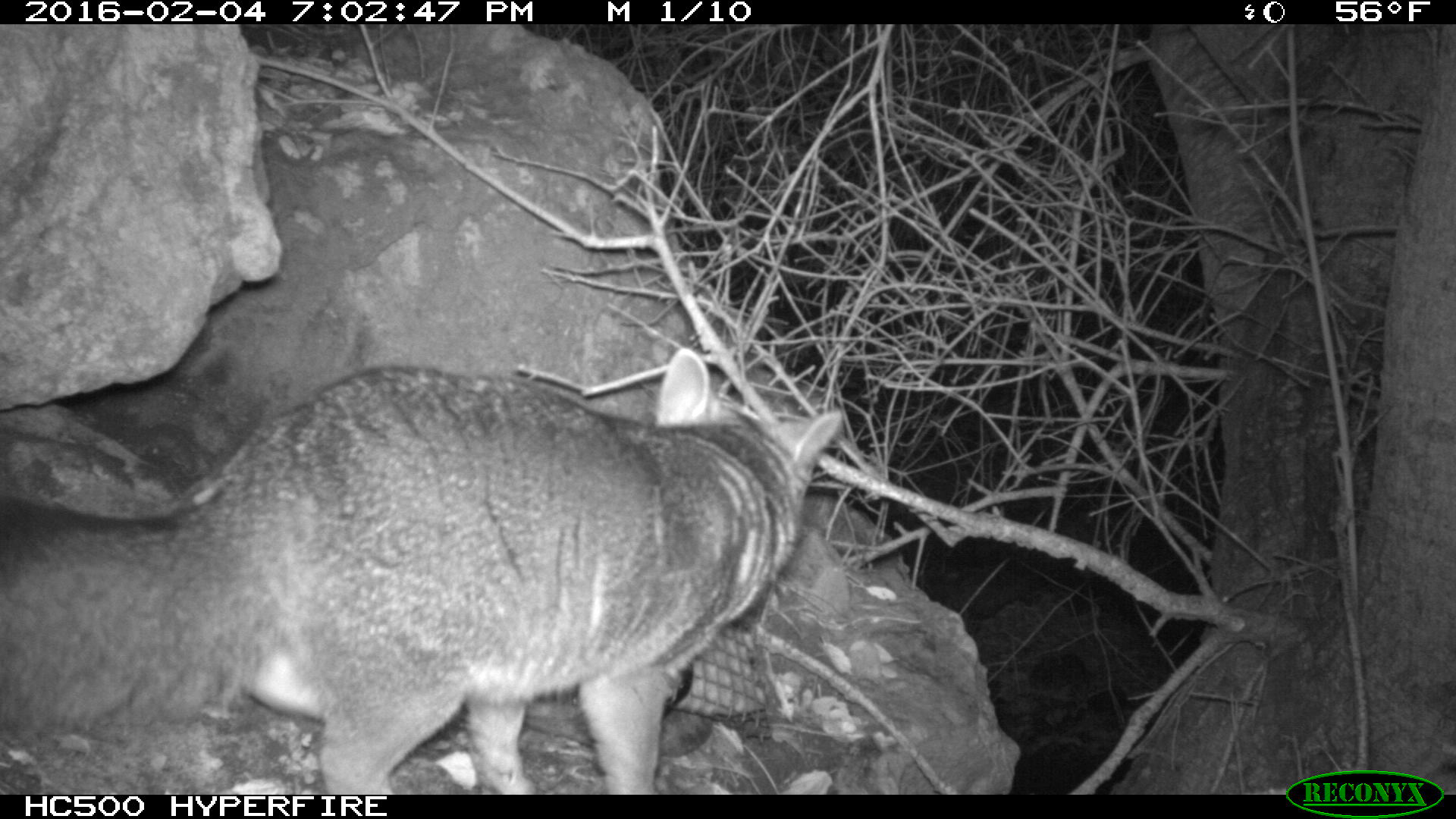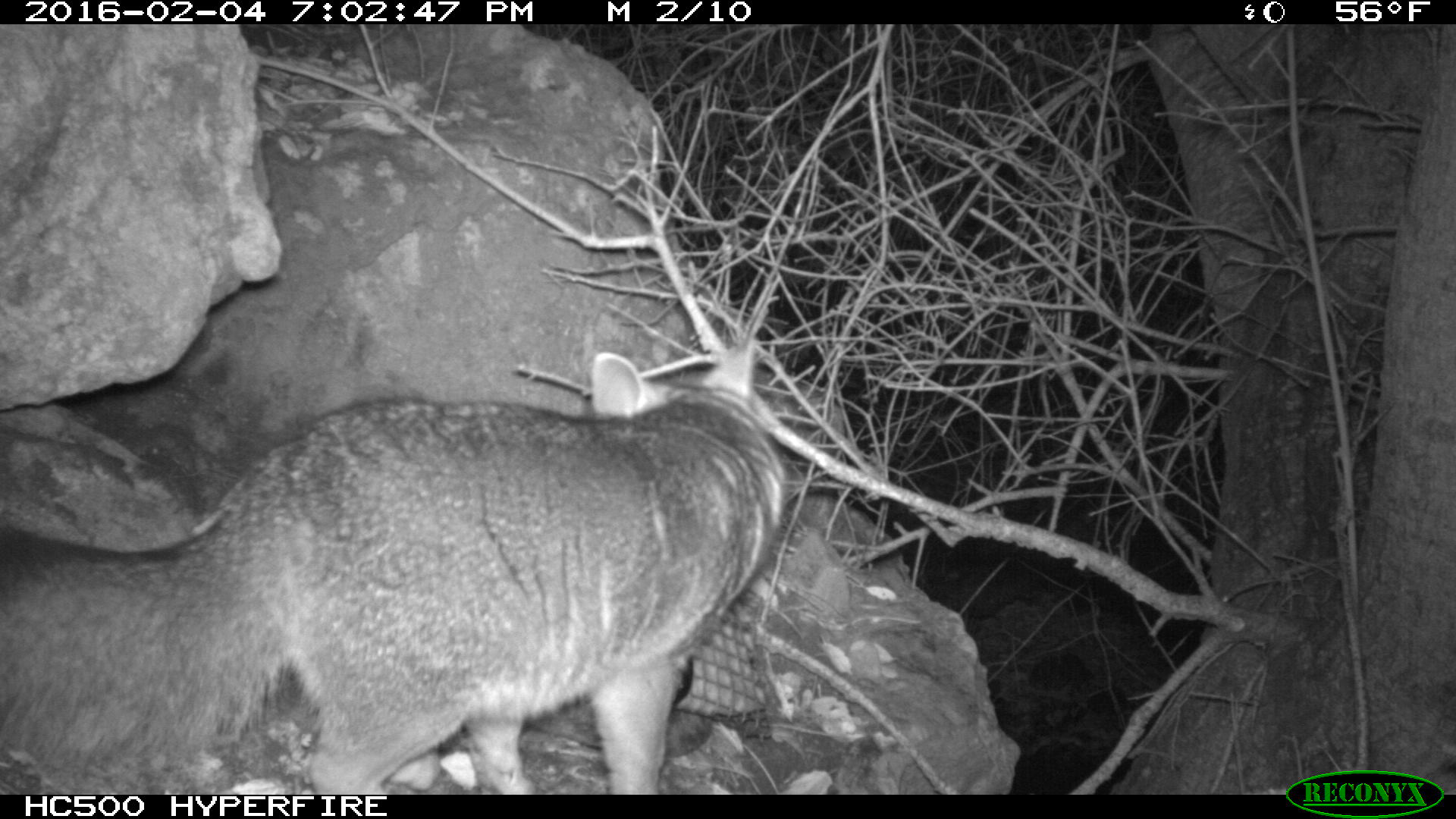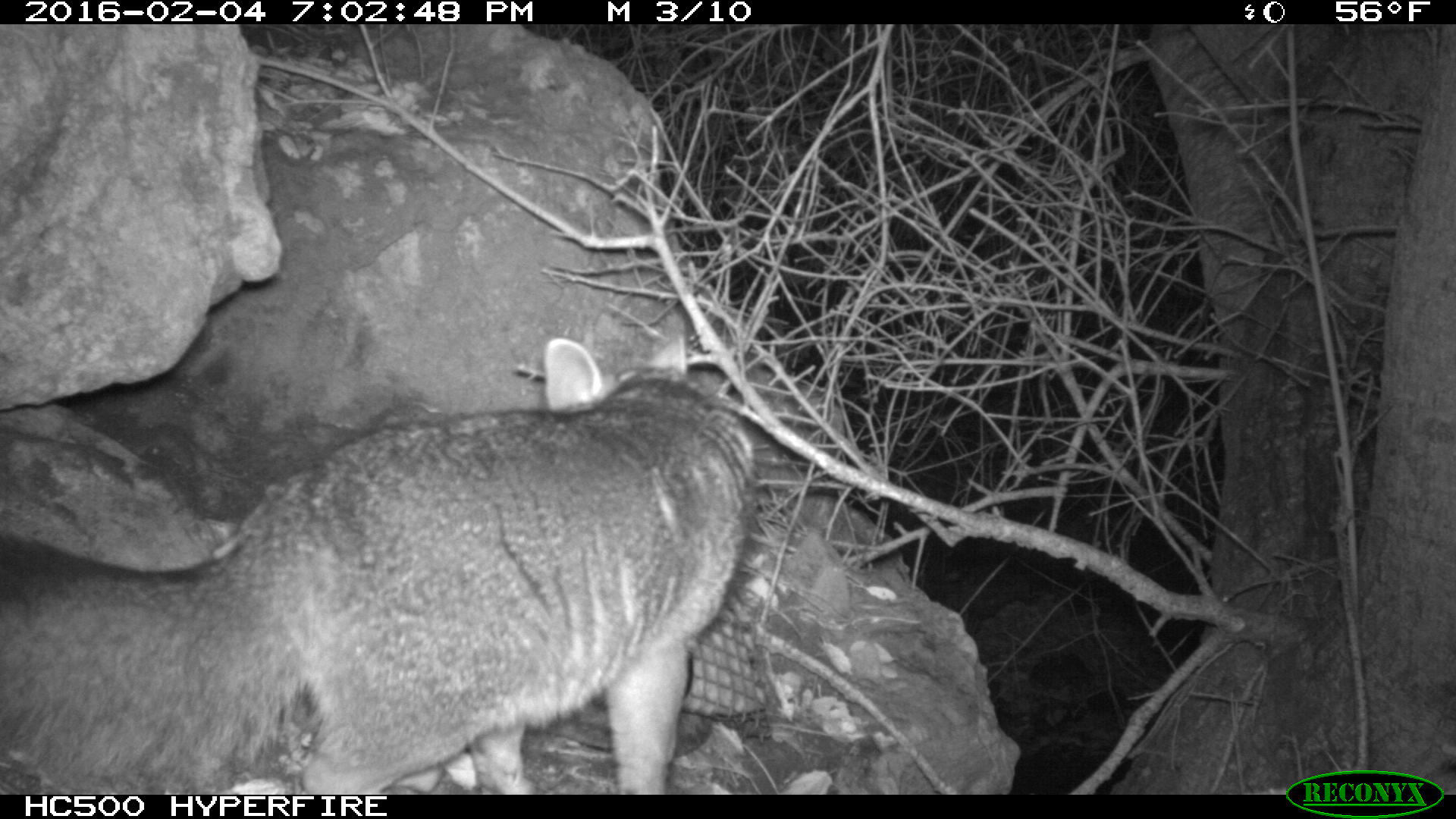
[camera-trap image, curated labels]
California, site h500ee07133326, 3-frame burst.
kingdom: Animalia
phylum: Chordata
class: Mammalia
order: Carnivora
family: Canidae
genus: Urocyon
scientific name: Urocyon littoralis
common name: island fox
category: fox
Fox (island fox) (Urocyon littoralis).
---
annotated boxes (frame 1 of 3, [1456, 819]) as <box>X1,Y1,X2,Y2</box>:
fox: <box>0,345,842,794</box>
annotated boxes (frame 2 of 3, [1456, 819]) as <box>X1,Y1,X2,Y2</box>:
fox: <box>0,325,789,795</box>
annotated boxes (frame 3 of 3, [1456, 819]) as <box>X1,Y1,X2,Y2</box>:
fox: <box>0,332,754,794</box>